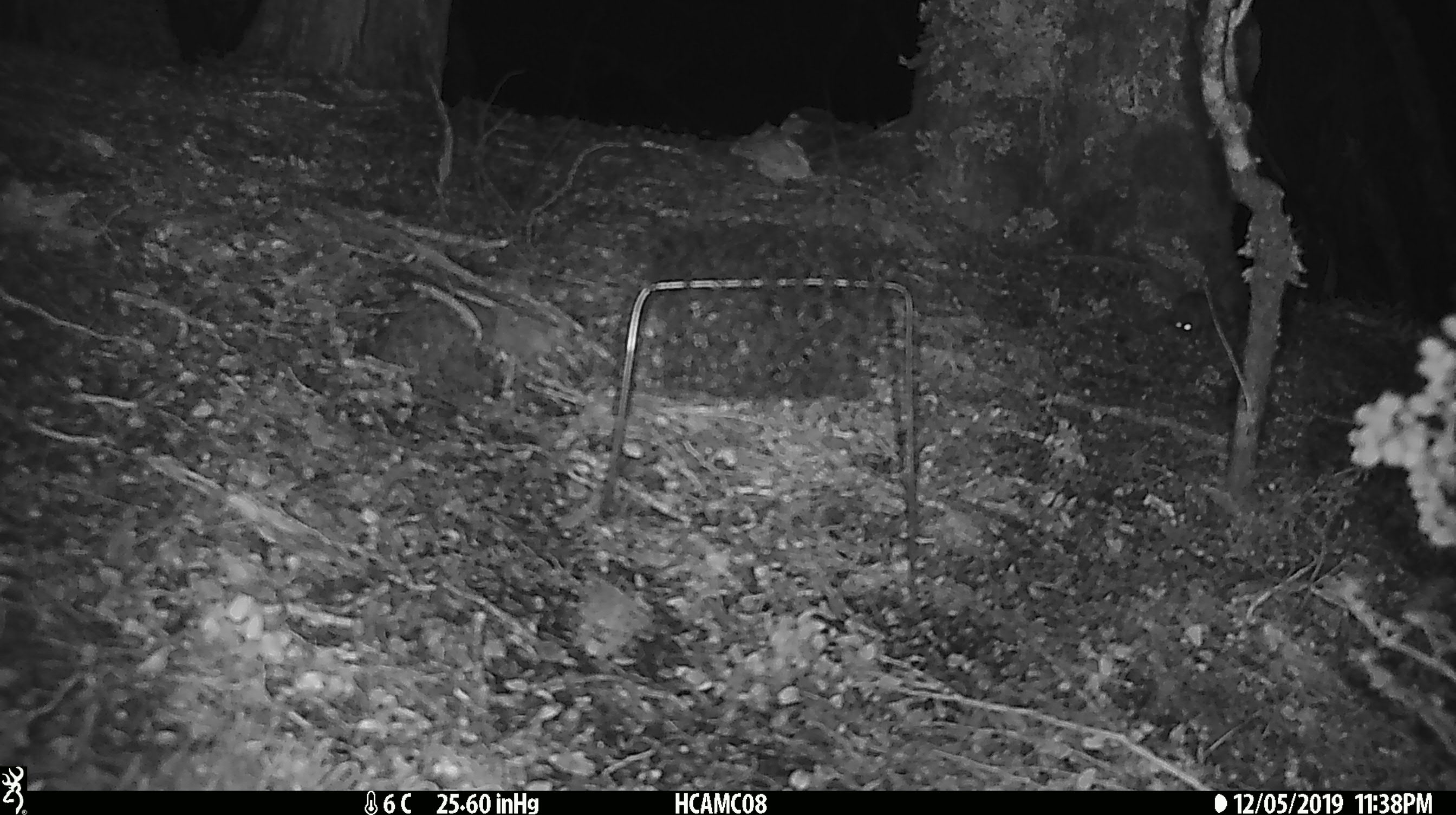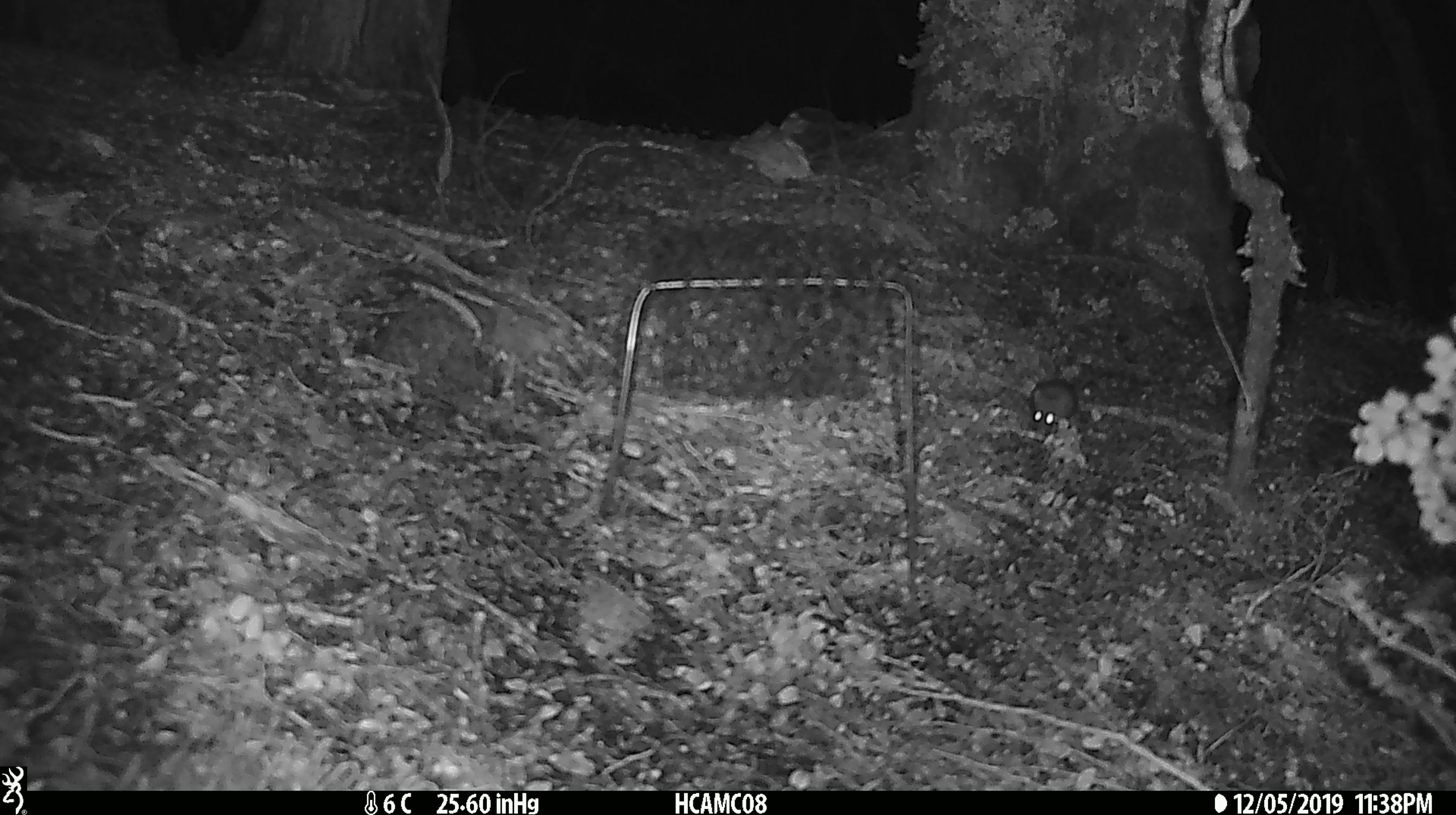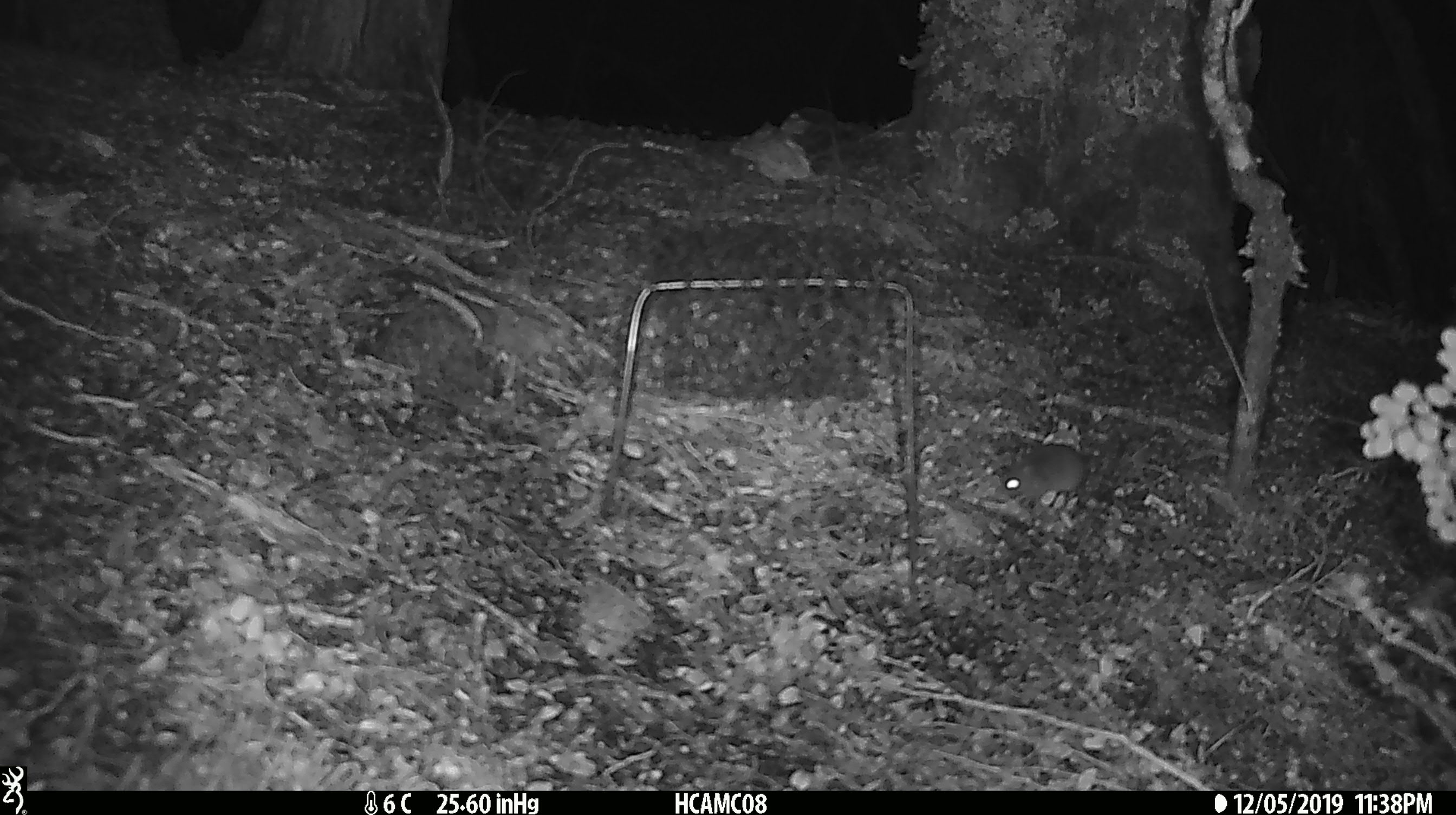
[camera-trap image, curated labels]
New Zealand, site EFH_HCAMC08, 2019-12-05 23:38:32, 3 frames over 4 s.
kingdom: Animalia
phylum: Chordata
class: Mammalia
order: Rodentia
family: Muridae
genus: Mus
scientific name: Mus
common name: mouse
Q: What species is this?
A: Mouse (Mus).